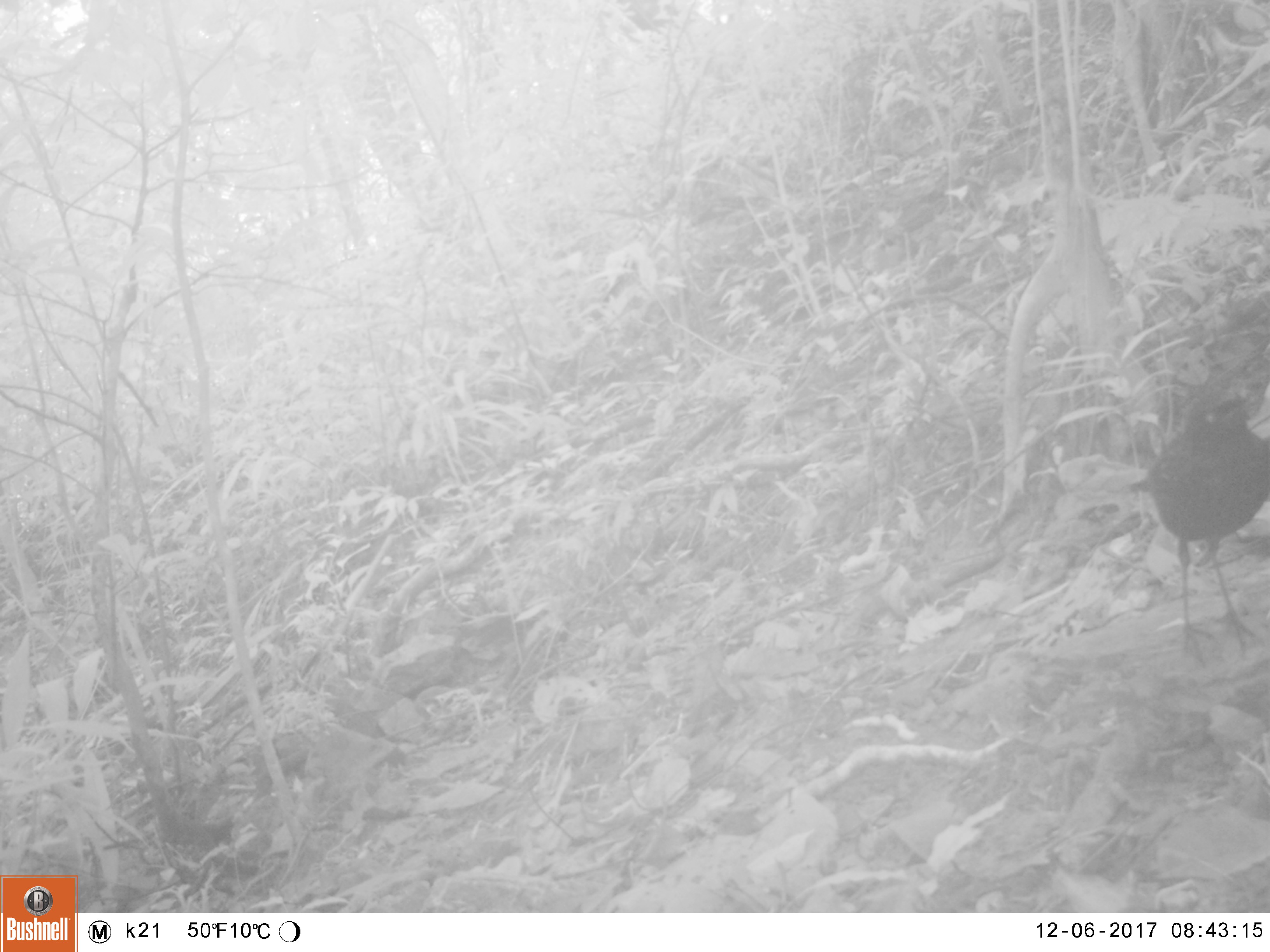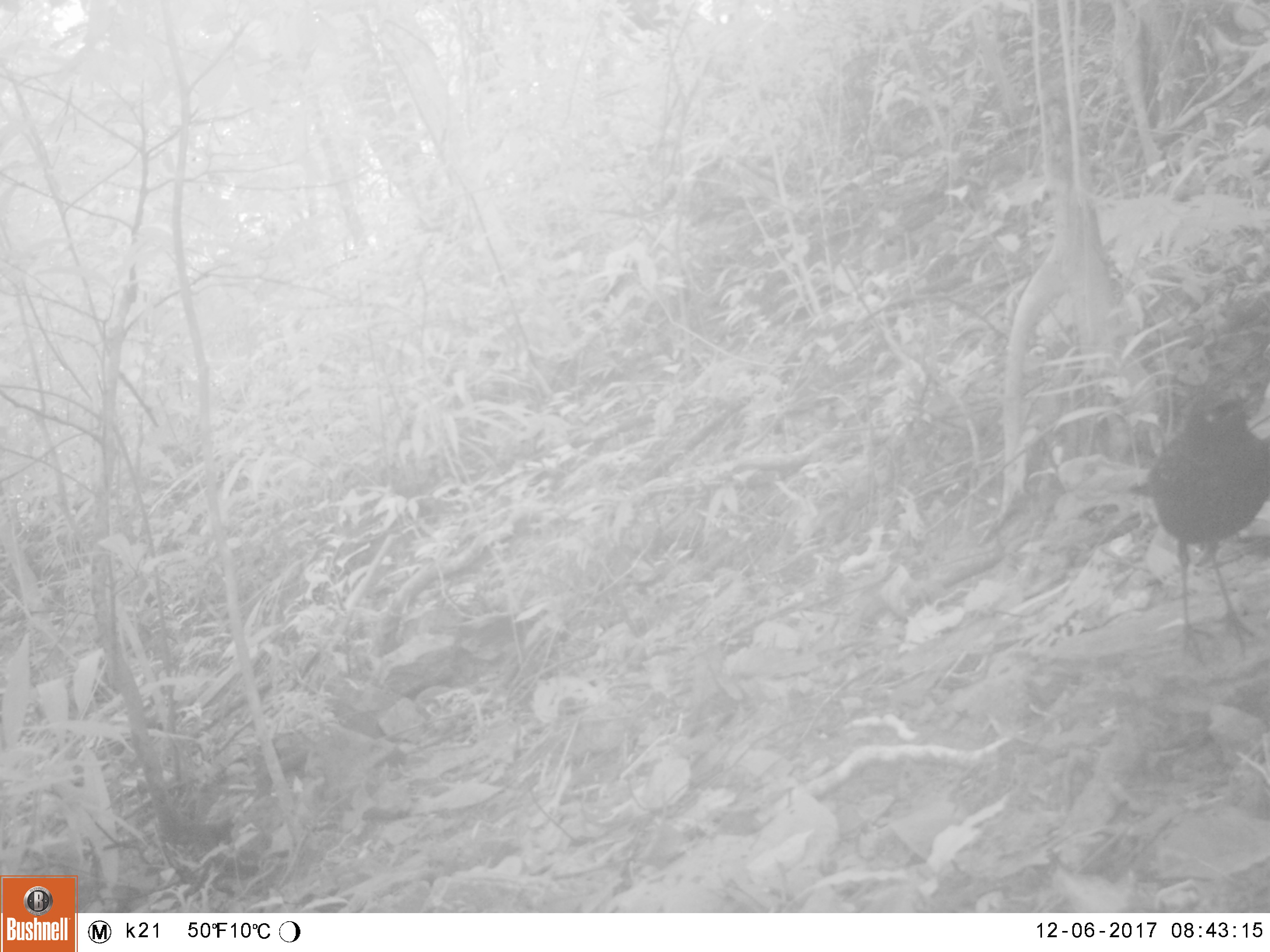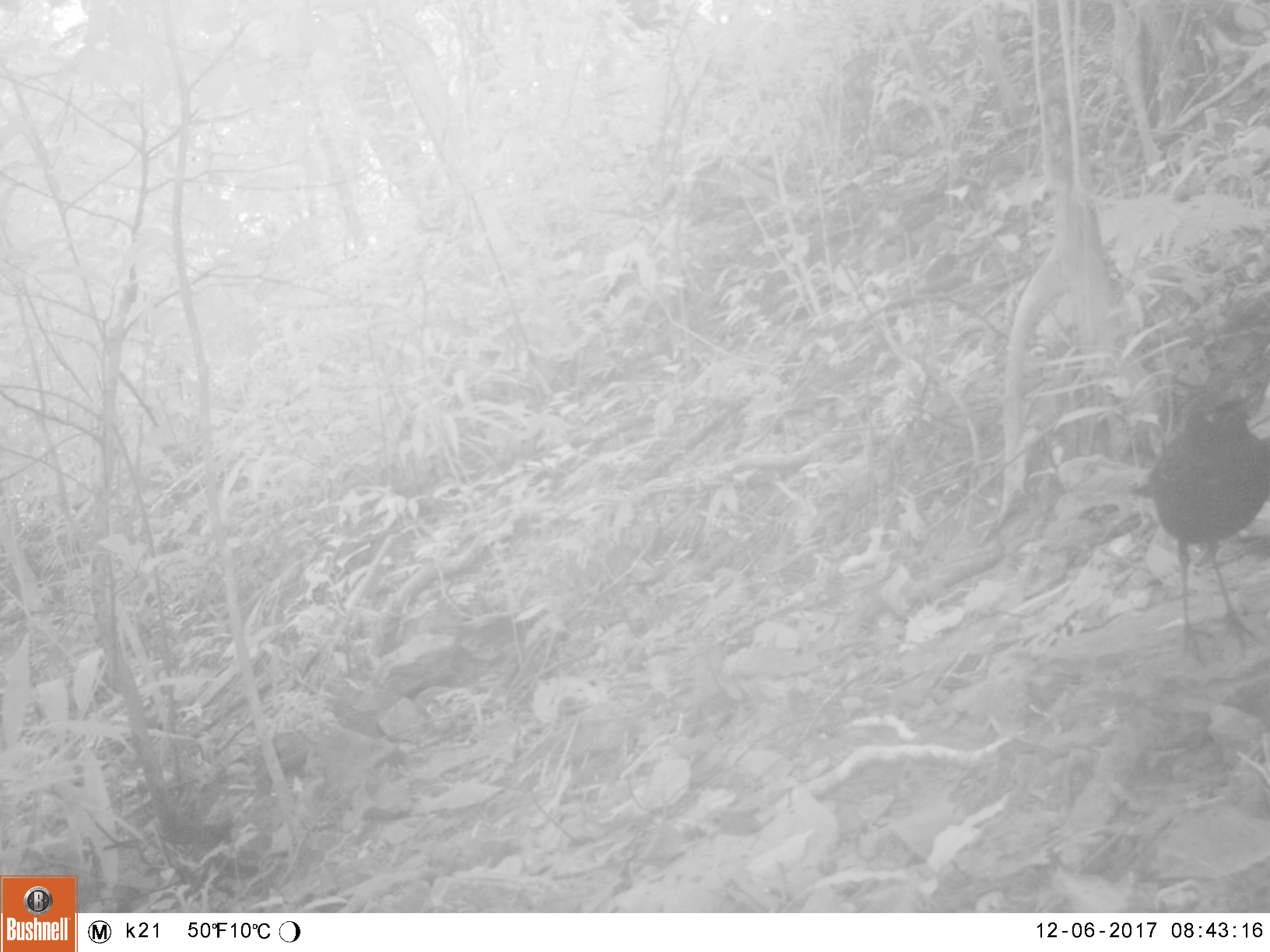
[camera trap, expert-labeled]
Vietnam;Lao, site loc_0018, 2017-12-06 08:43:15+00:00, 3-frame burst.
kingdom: Animalia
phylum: Chordata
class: Aves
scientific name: Aves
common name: bird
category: unidentified bird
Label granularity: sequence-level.